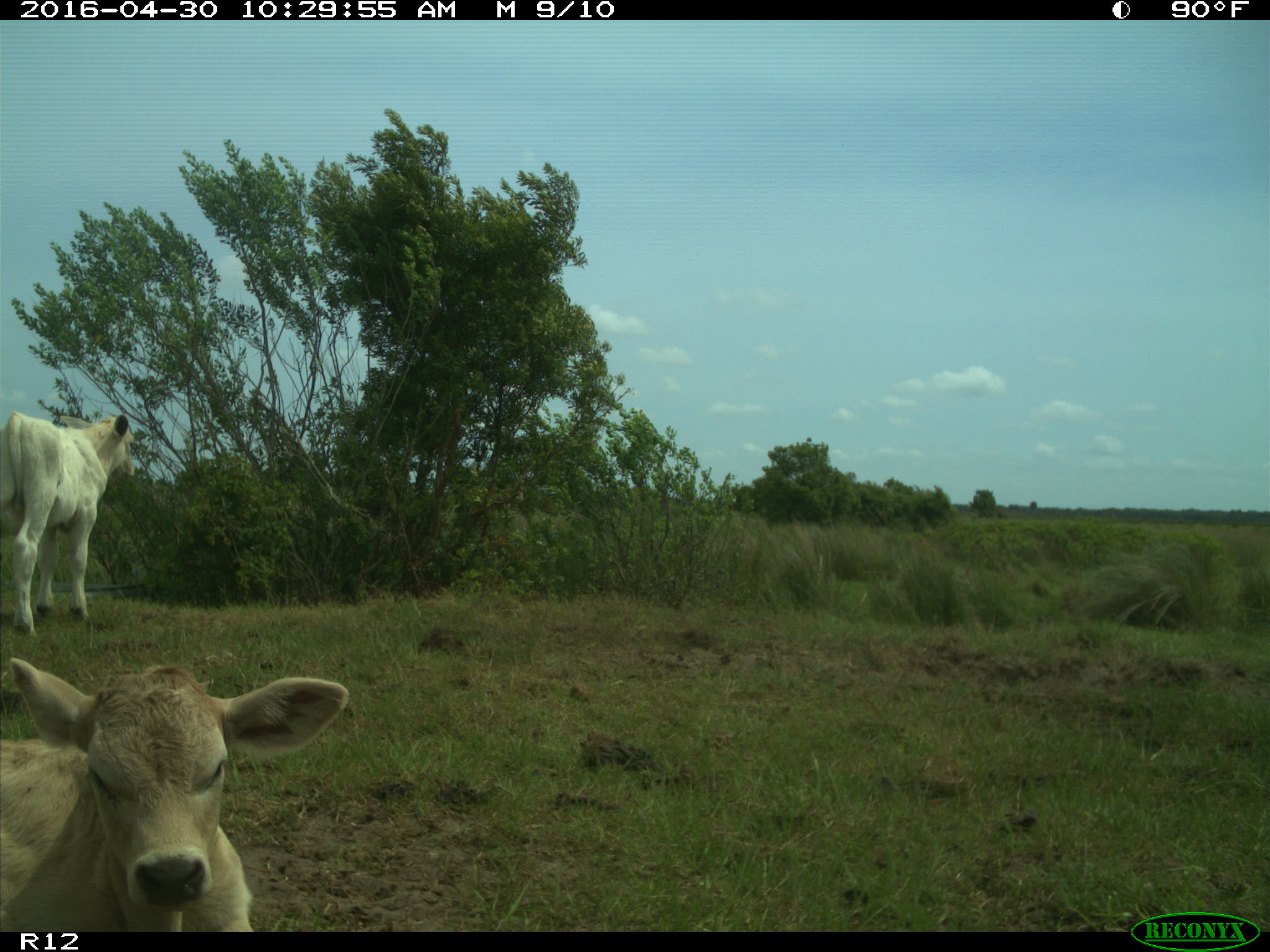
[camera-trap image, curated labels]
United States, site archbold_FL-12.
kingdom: Animalia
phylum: Chordata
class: Mammalia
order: Artiodactyla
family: Bovidae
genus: Bos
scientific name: Bos taurus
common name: domestic cow